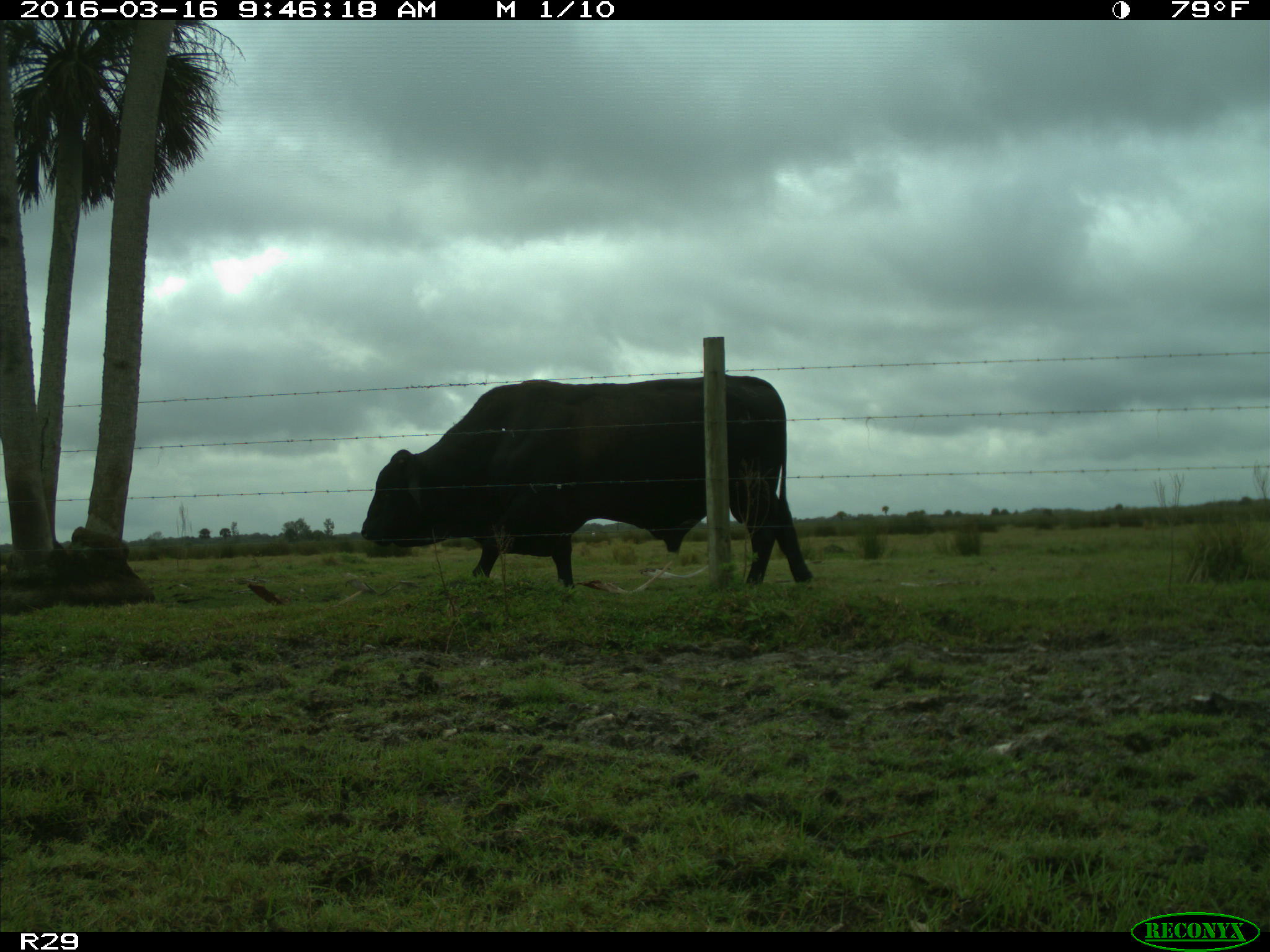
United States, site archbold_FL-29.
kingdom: Animalia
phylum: Chordata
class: Mammalia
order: Artiodactyla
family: Bovidae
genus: Bos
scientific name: Bos taurus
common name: domestic cow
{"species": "Bos taurus (domestic cow)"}